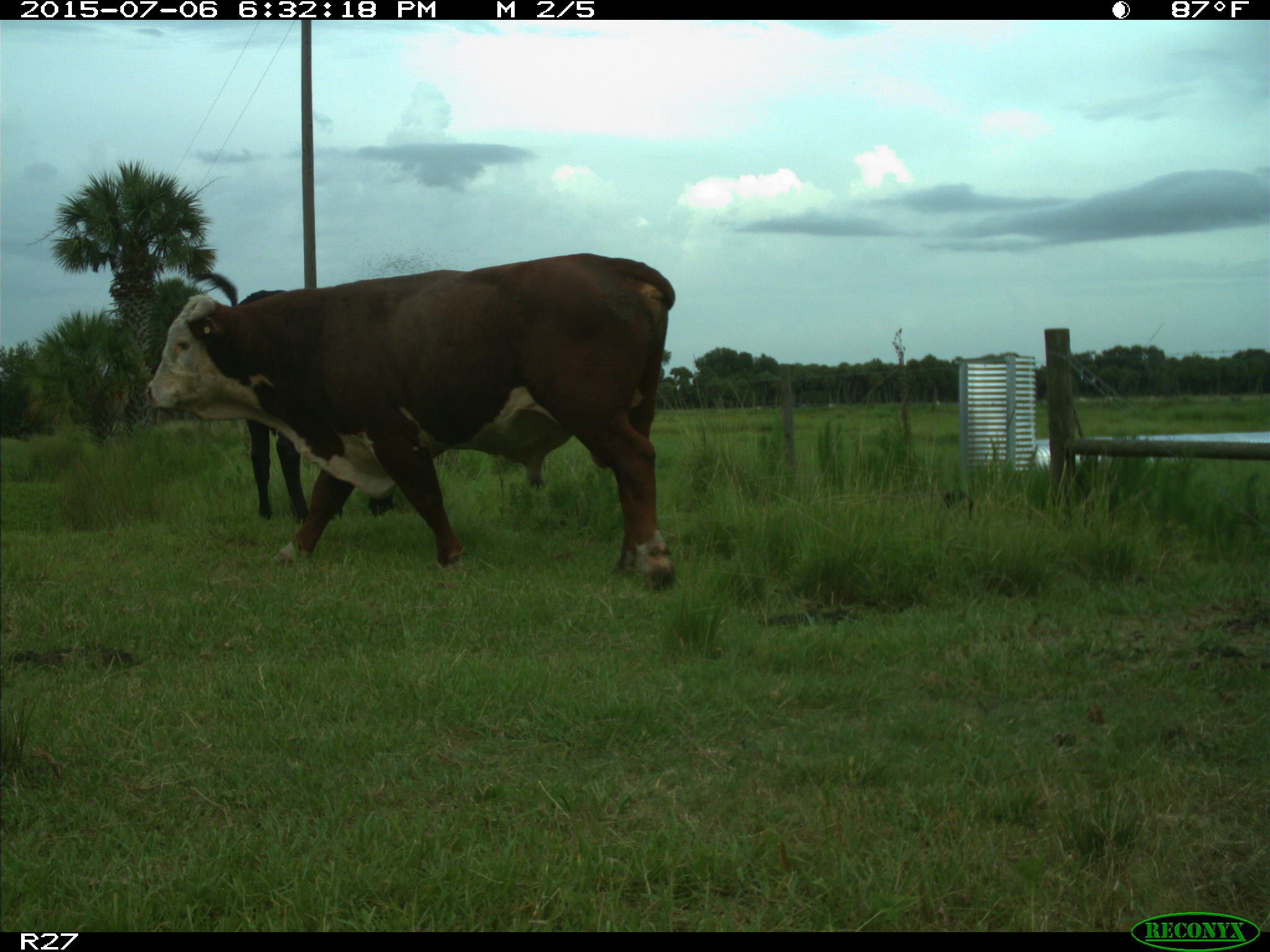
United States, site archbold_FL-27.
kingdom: Animalia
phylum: Chordata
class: Mammalia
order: Artiodactyla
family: Bovidae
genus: Bos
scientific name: Bos taurus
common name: domestic cow